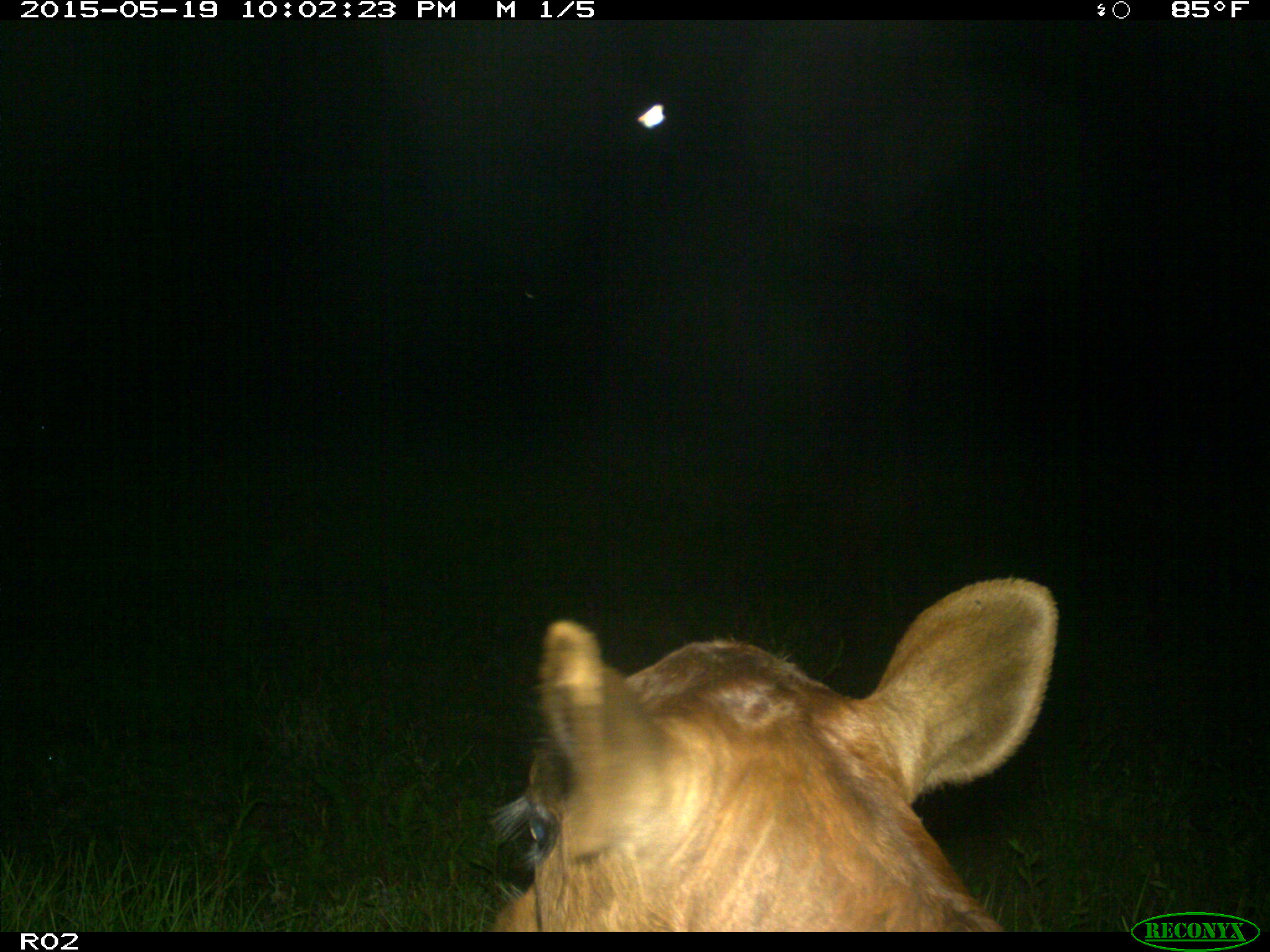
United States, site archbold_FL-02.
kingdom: Animalia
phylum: Chordata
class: Mammalia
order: Artiodactyla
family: Bovidae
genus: Bos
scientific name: Bos taurus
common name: domestic cow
Bos taurus (domestic cow).